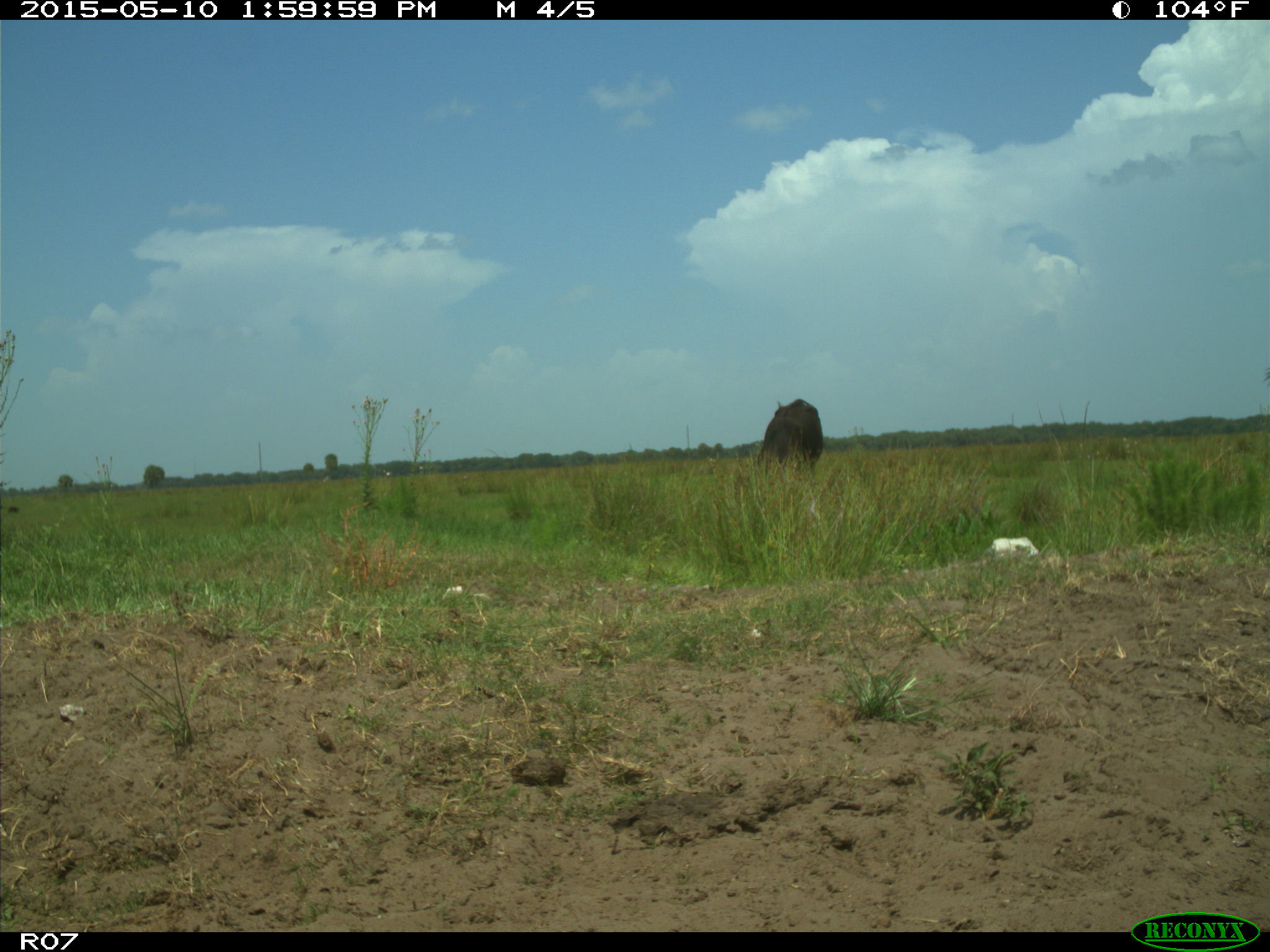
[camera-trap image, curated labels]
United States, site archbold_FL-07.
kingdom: Animalia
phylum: Chordata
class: Mammalia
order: Artiodactyla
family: Bovidae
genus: Bos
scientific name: Bos taurus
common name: domestic cow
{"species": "Bos taurus (domestic cow)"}